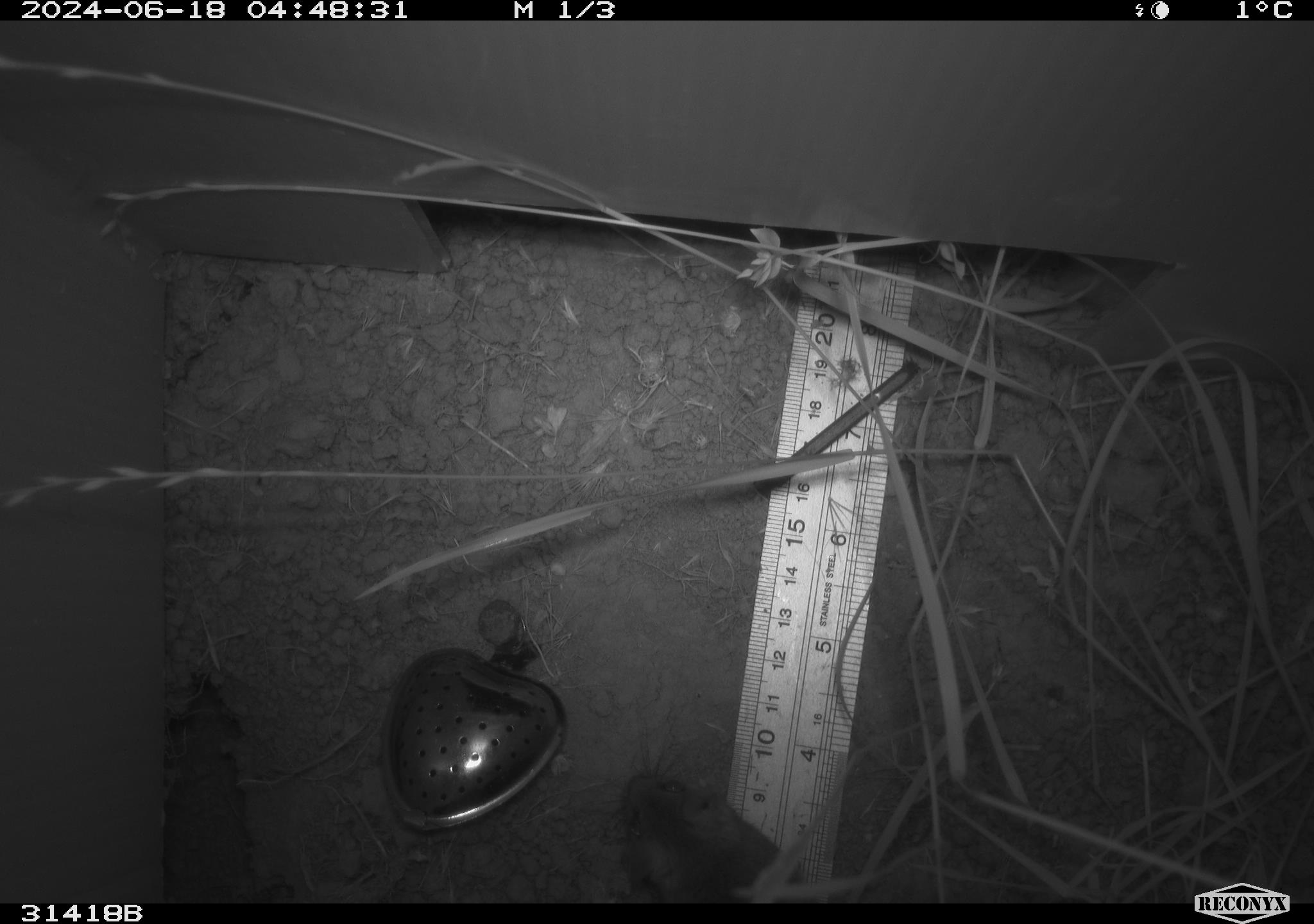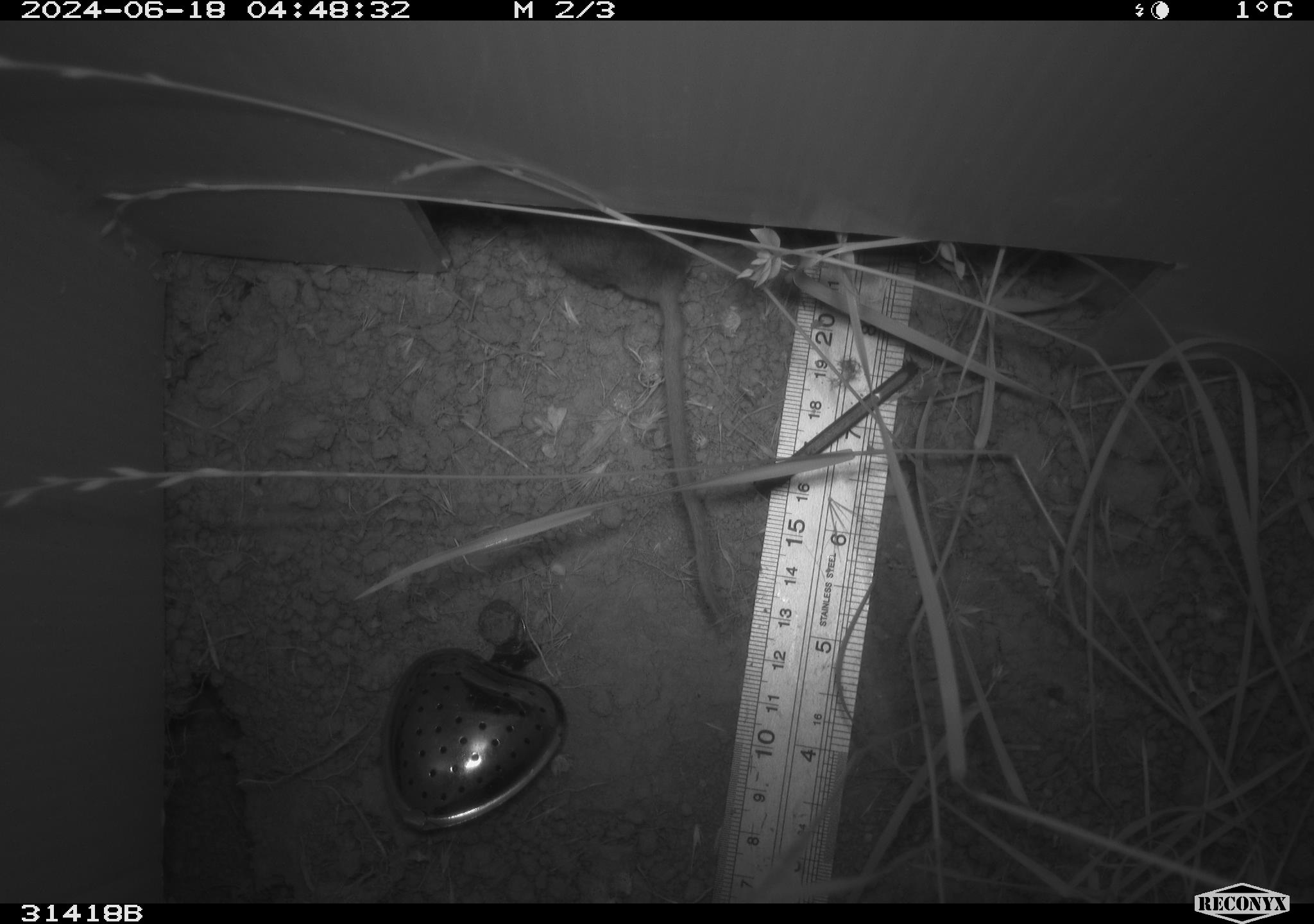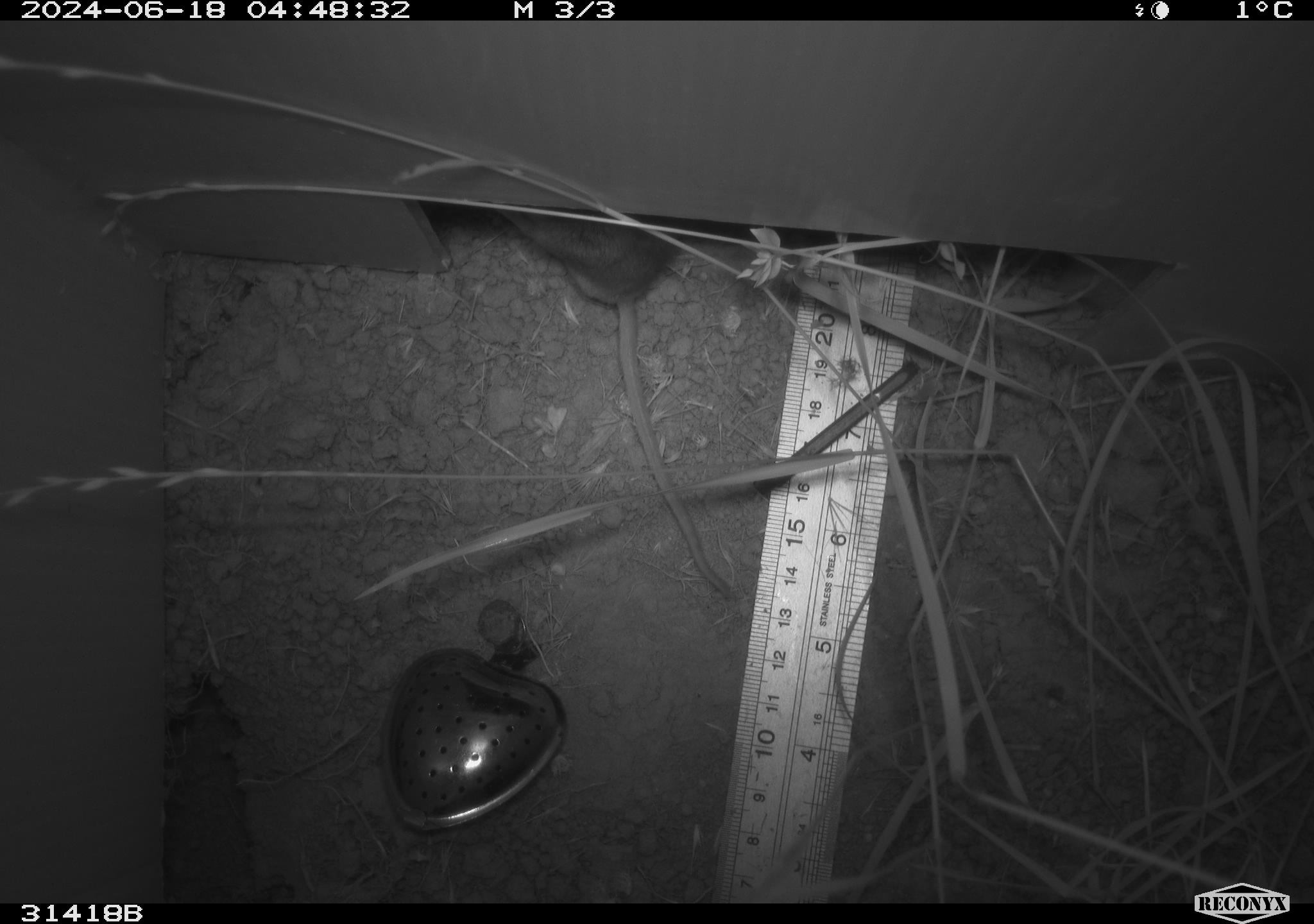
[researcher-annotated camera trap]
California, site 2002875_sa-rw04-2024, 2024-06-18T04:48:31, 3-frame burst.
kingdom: Animalia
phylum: Chordata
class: Mammalia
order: Rodentia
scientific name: Rodentia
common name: rodent